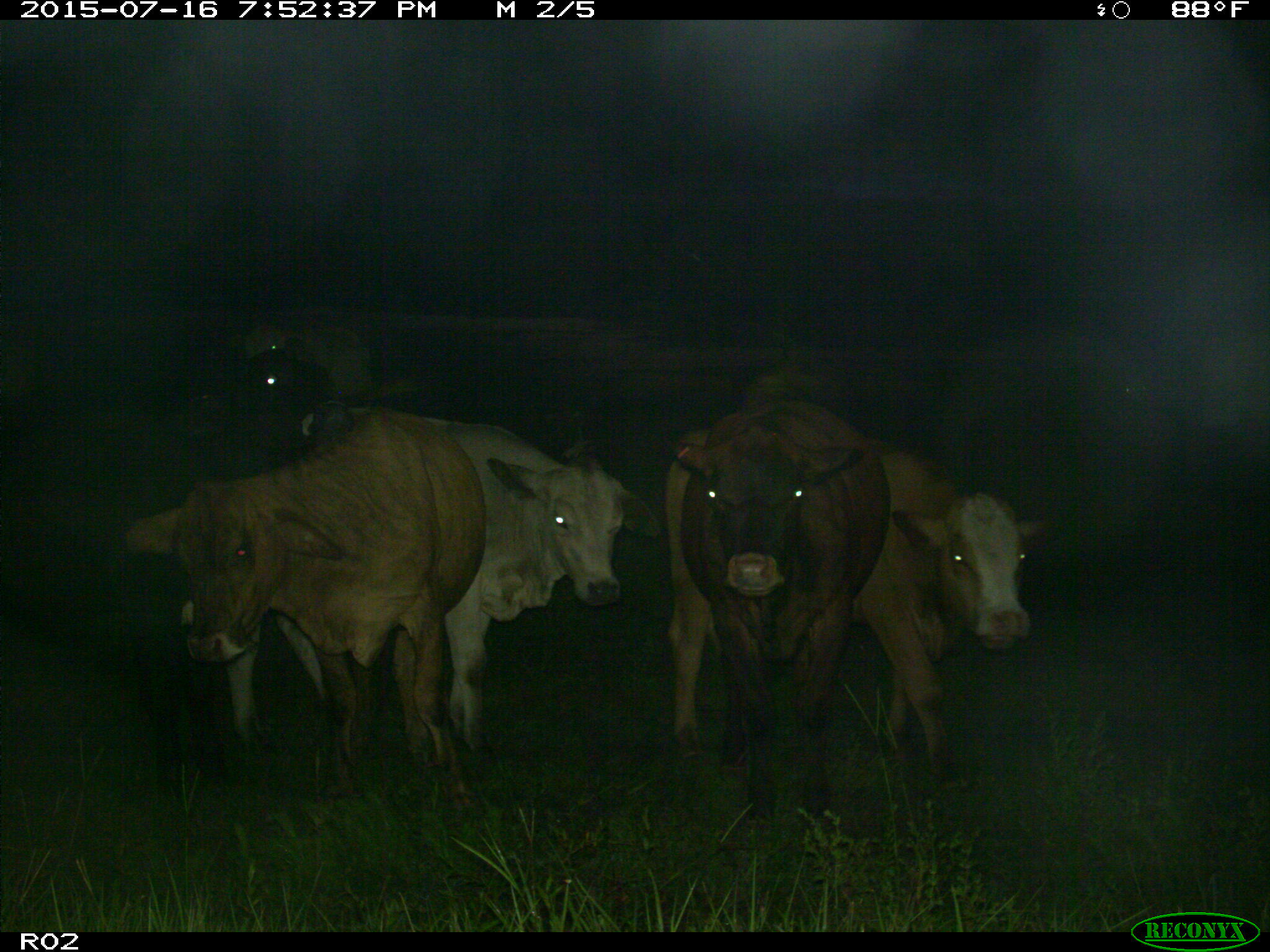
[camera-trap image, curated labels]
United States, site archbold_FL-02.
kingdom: Animalia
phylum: Chordata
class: Mammalia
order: Artiodactyla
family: Bovidae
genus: Bos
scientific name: Bos taurus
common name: domestic cow